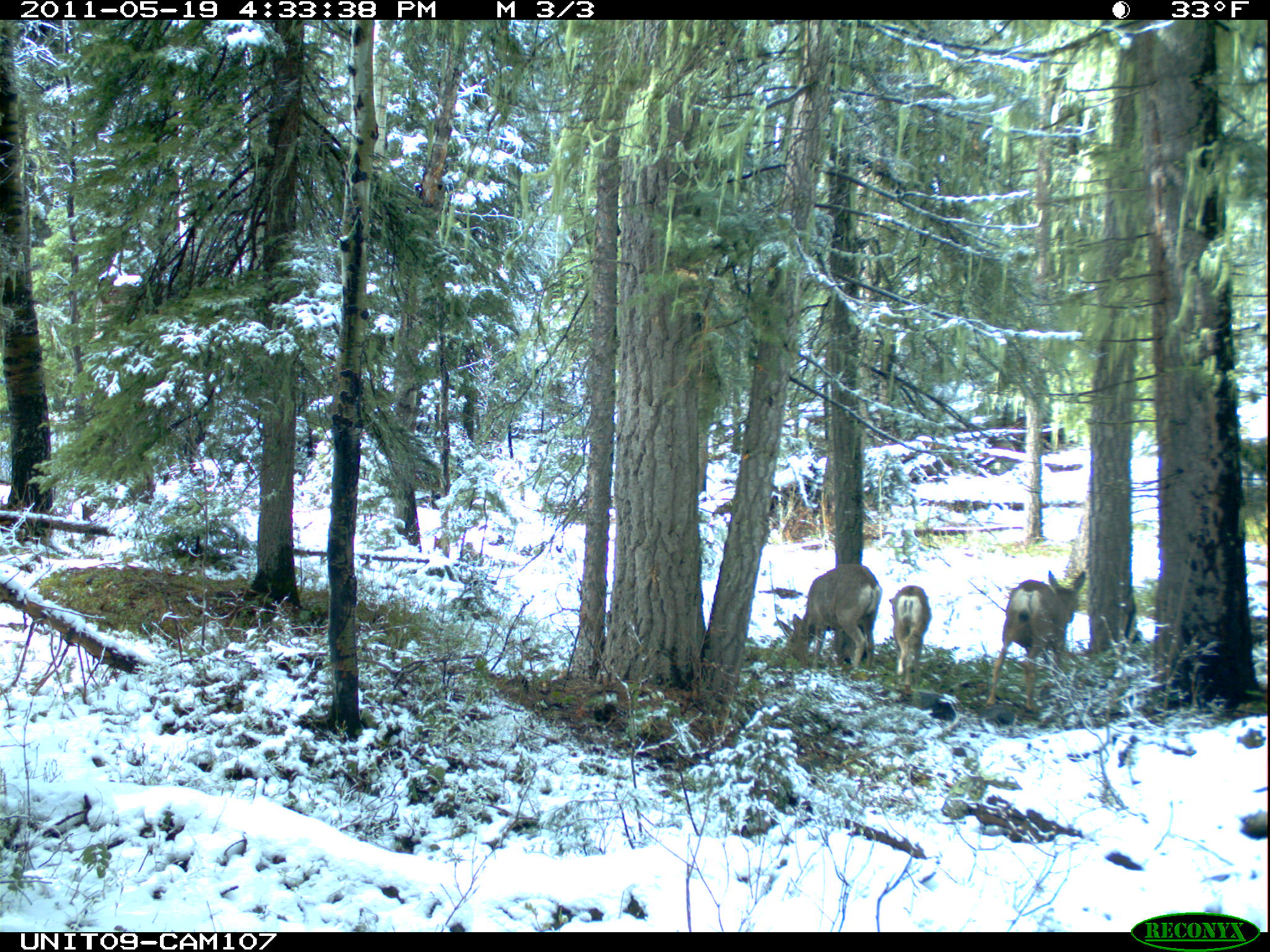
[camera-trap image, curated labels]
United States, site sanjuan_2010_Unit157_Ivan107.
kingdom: Animalia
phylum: Chordata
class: Mammalia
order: Artiodactyla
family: Cervidae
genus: Odocoileus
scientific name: Odocoileus hemionus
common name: mule deer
Odocoileus hemionus (mule deer).